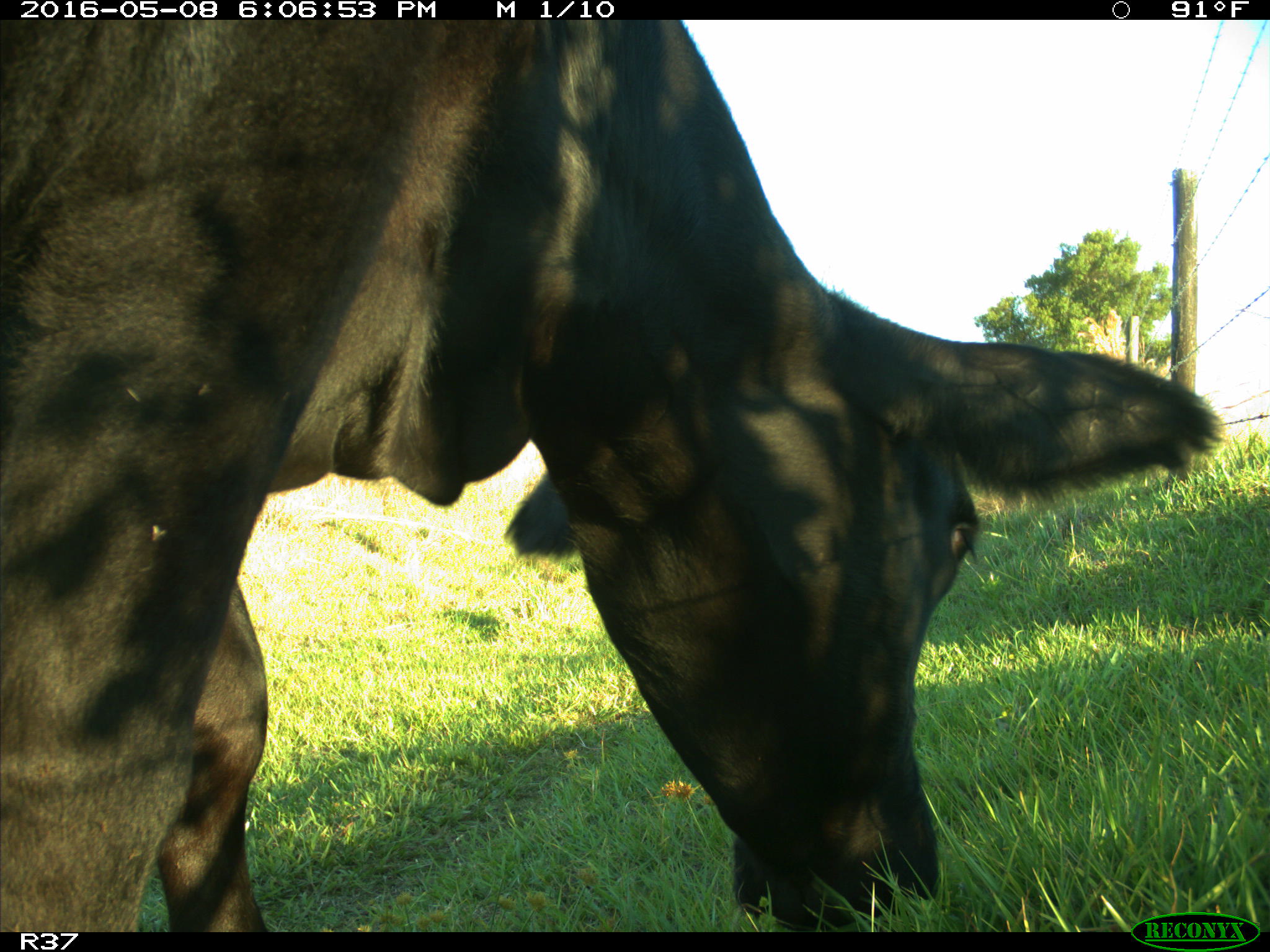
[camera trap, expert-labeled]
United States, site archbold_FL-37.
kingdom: Animalia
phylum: Chordata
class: Mammalia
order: Artiodactyla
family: Bovidae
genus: Bos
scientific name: Bos taurus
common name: domestic cow